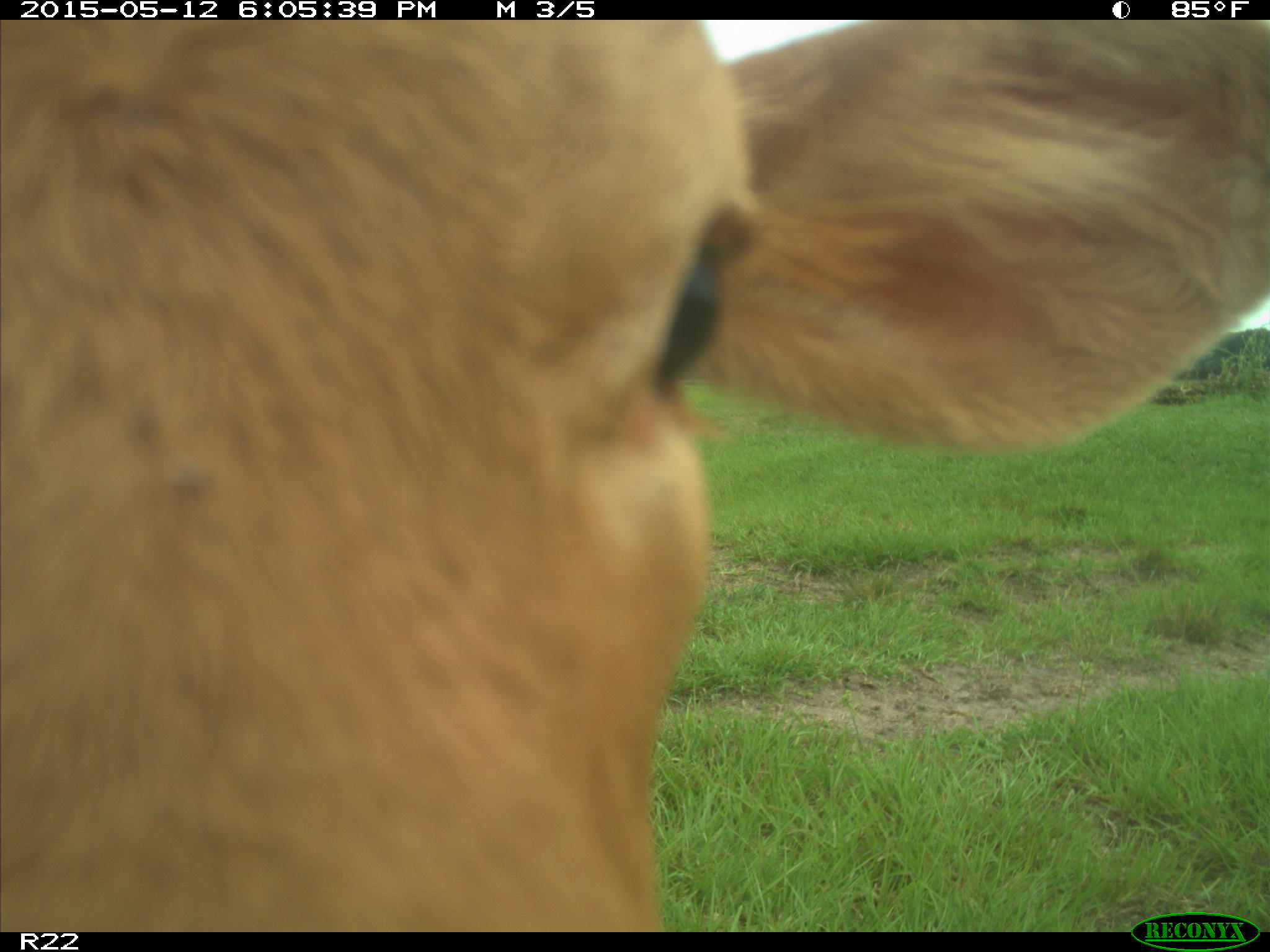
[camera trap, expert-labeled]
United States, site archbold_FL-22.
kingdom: Animalia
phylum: Chordata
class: Mammalia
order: Artiodactyla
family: Bovidae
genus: Bos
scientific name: Bos taurus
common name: domestic cow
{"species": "Bos taurus (domestic cow)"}